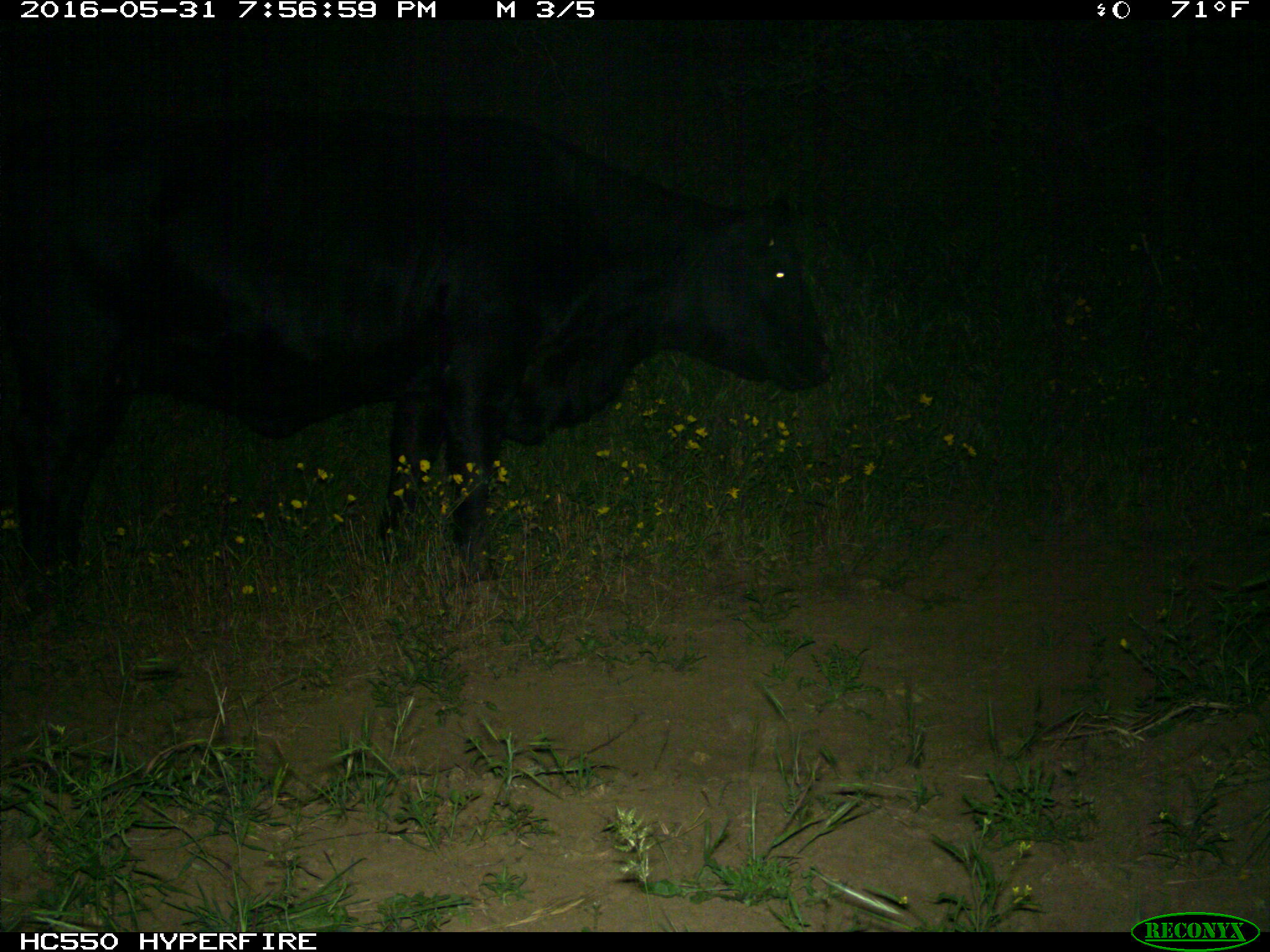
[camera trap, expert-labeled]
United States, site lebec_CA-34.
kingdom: Animalia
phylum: Chordata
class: Mammalia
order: Artiodactyla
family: Bovidae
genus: Bos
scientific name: Bos taurus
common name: domestic cow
Bos taurus (domestic cow).